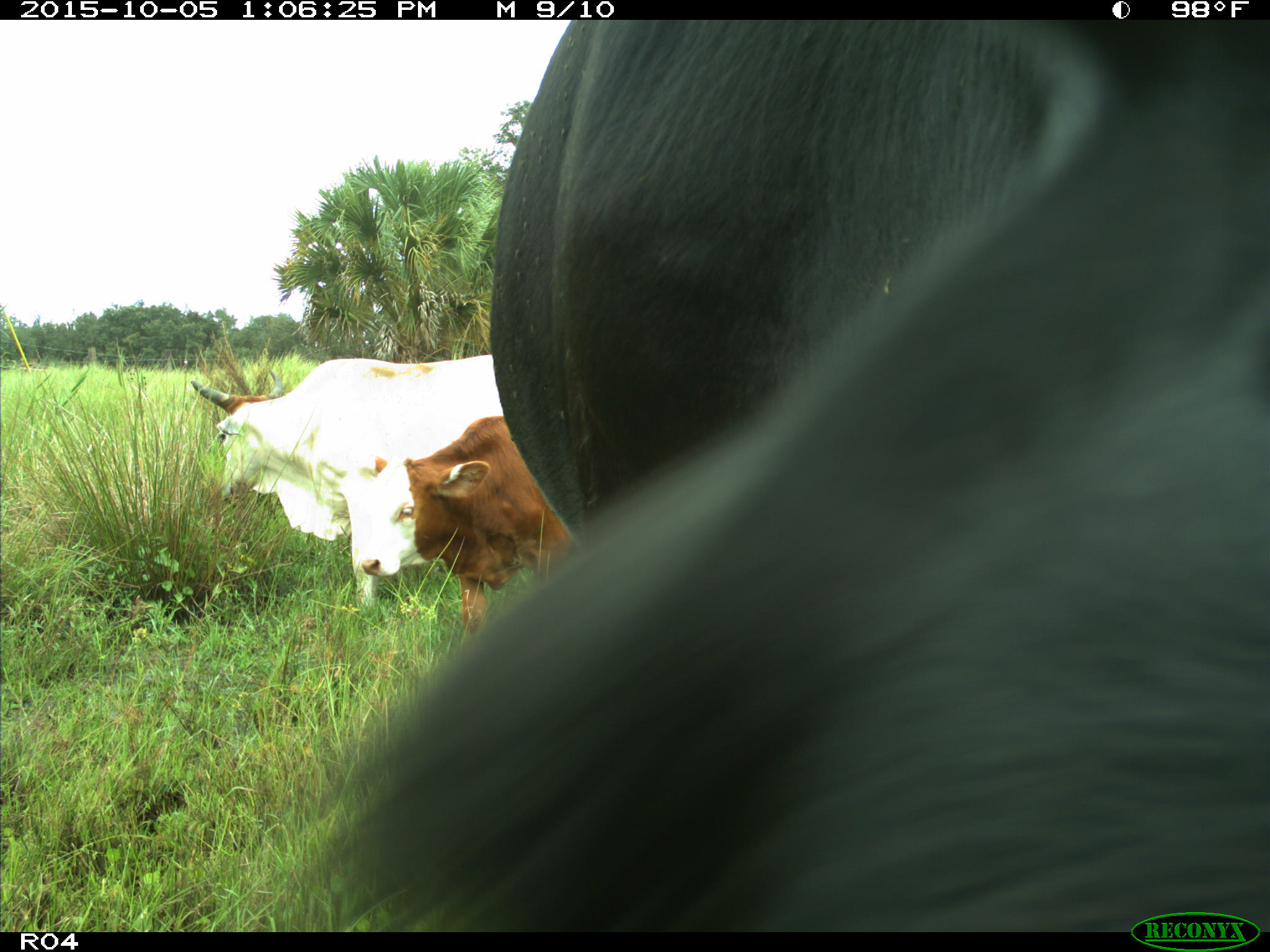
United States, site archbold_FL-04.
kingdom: Animalia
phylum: Chordata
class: Mammalia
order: Artiodactyla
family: Bovidae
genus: Bos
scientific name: Bos taurus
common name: domestic cow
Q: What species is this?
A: Bos taurus (domestic cow).